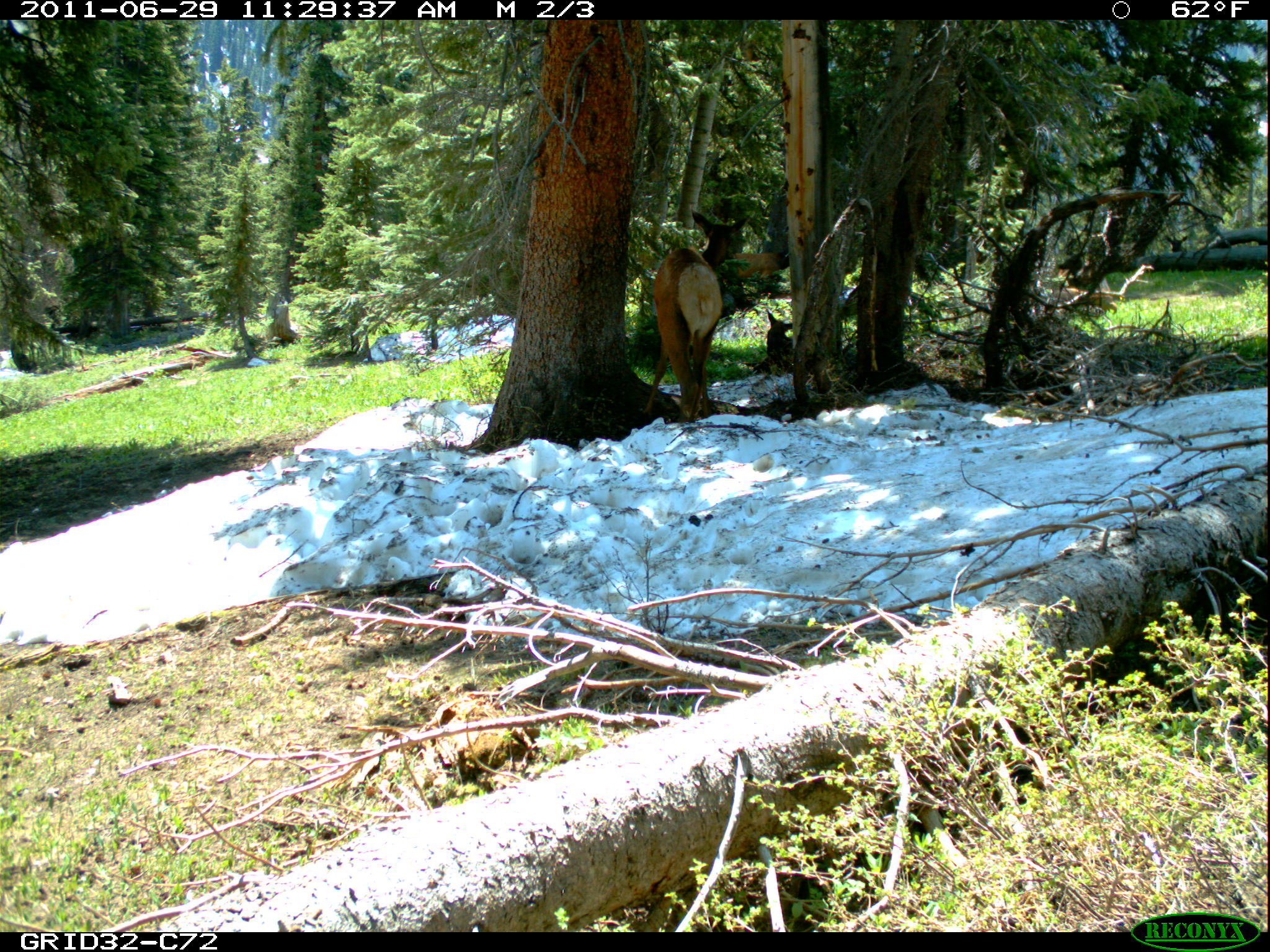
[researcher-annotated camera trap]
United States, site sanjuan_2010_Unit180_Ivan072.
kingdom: Animalia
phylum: Chordata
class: Mammalia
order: Artiodactyla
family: Cervidae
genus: Cervus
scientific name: Cervus elaphus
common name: red deer